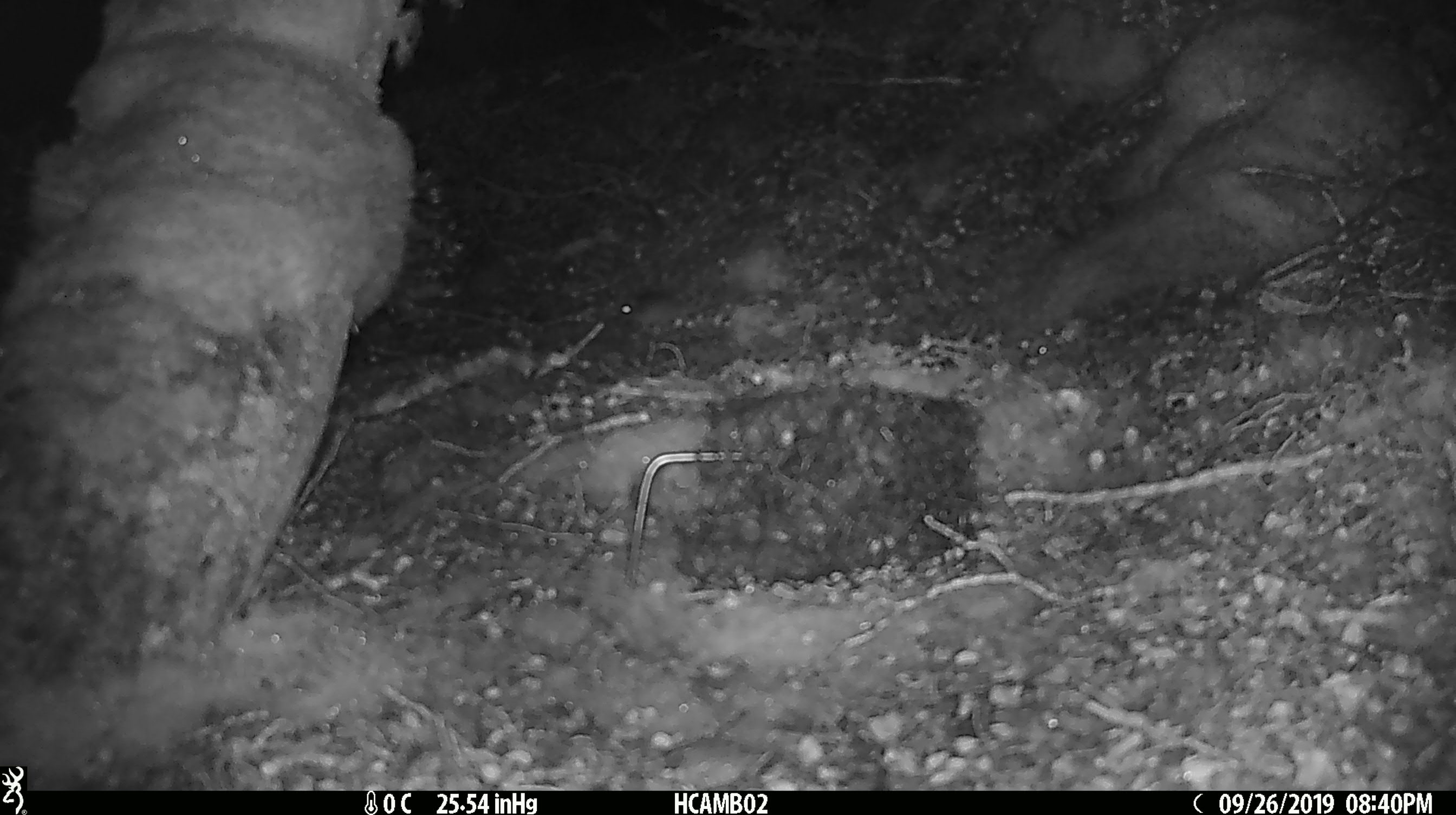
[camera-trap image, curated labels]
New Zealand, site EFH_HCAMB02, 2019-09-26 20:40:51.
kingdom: Animalia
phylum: Chordata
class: Mammalia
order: Rodentia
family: Muridae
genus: Mus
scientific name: Mus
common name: mouse